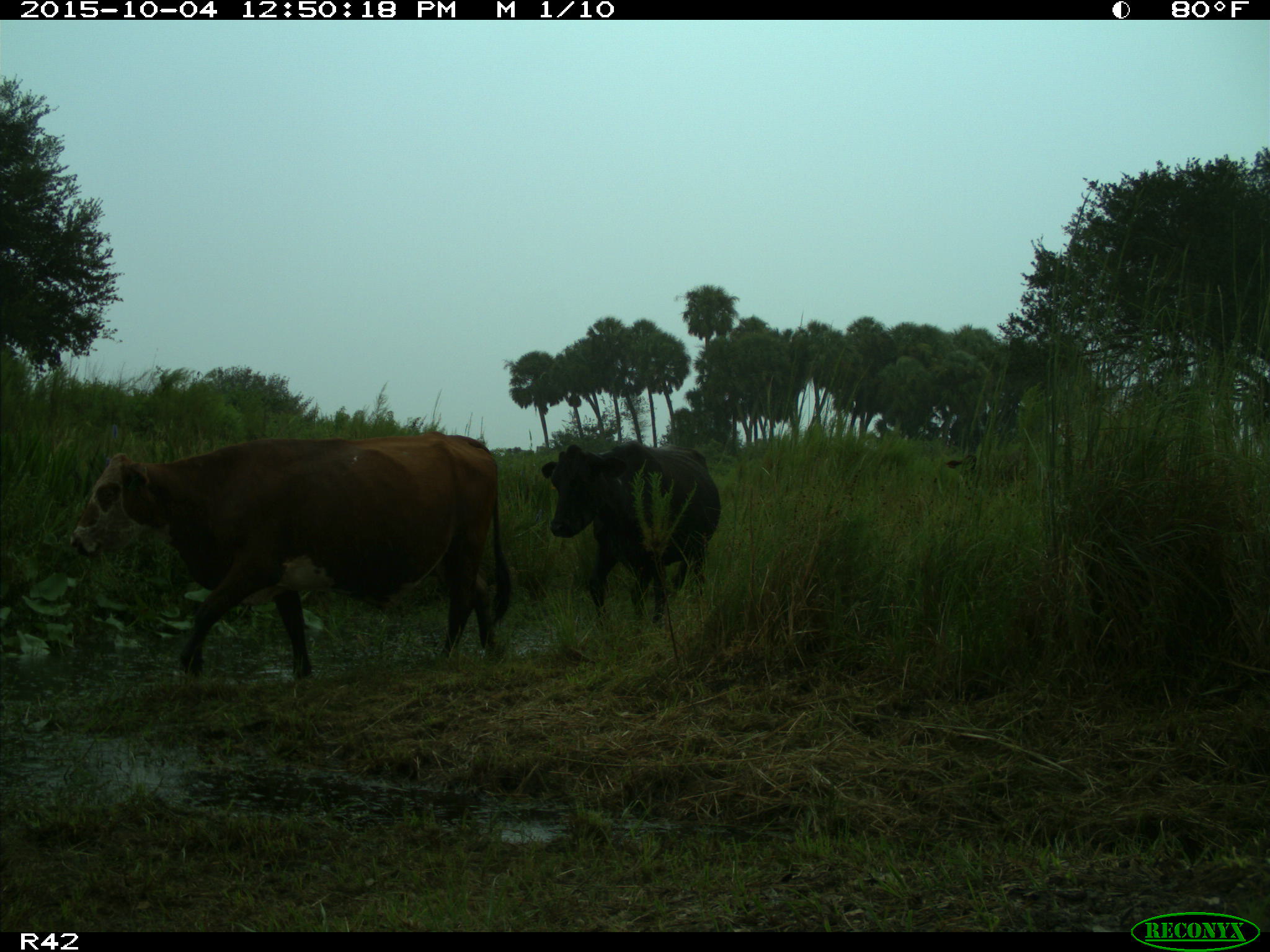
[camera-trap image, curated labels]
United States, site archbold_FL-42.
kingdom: Animalia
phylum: Chordata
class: Mammalia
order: Artiodactyla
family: Bovidae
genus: Bos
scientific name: Bos taurus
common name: domestic cow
Bos taurus (domestic cow).